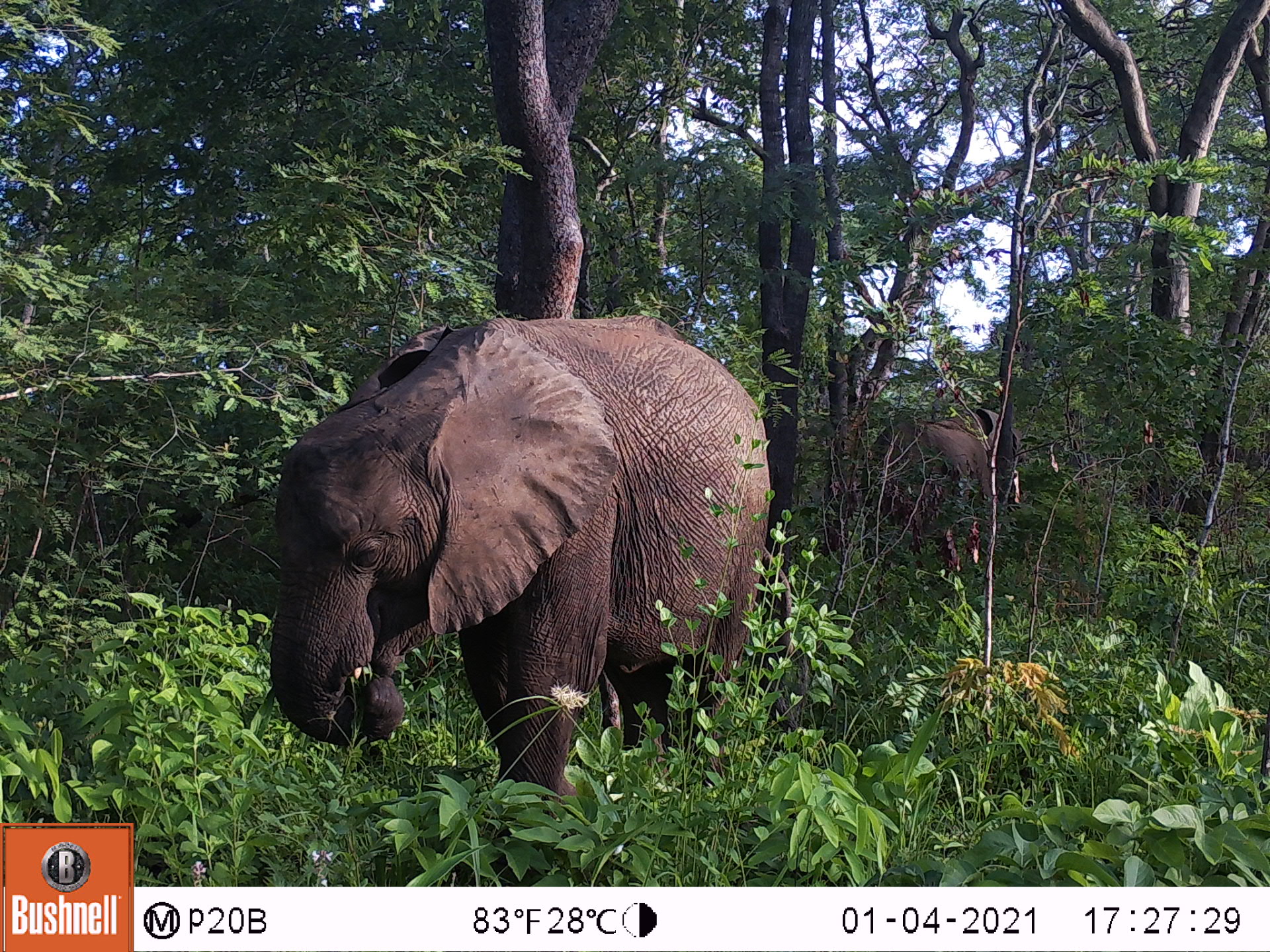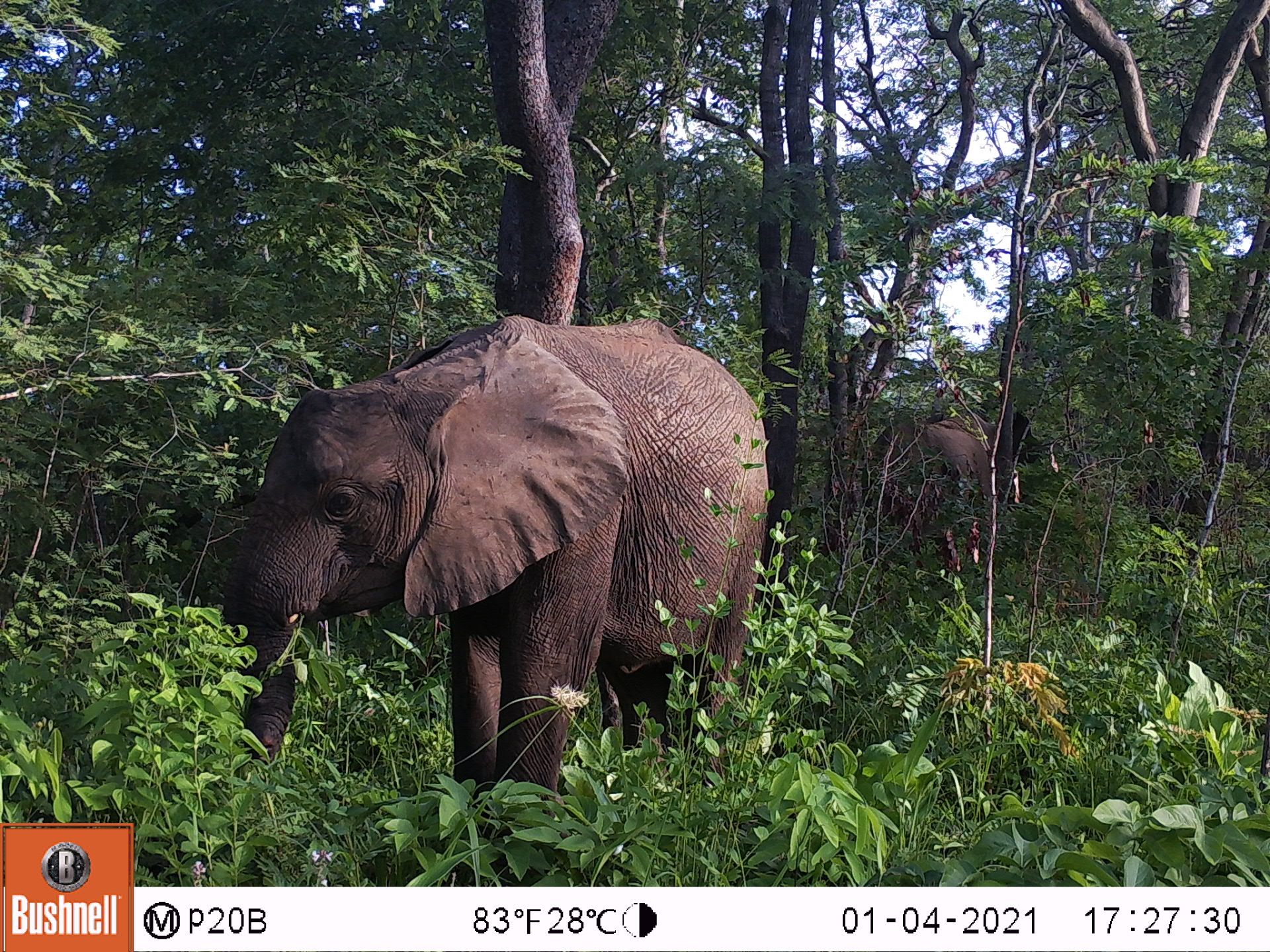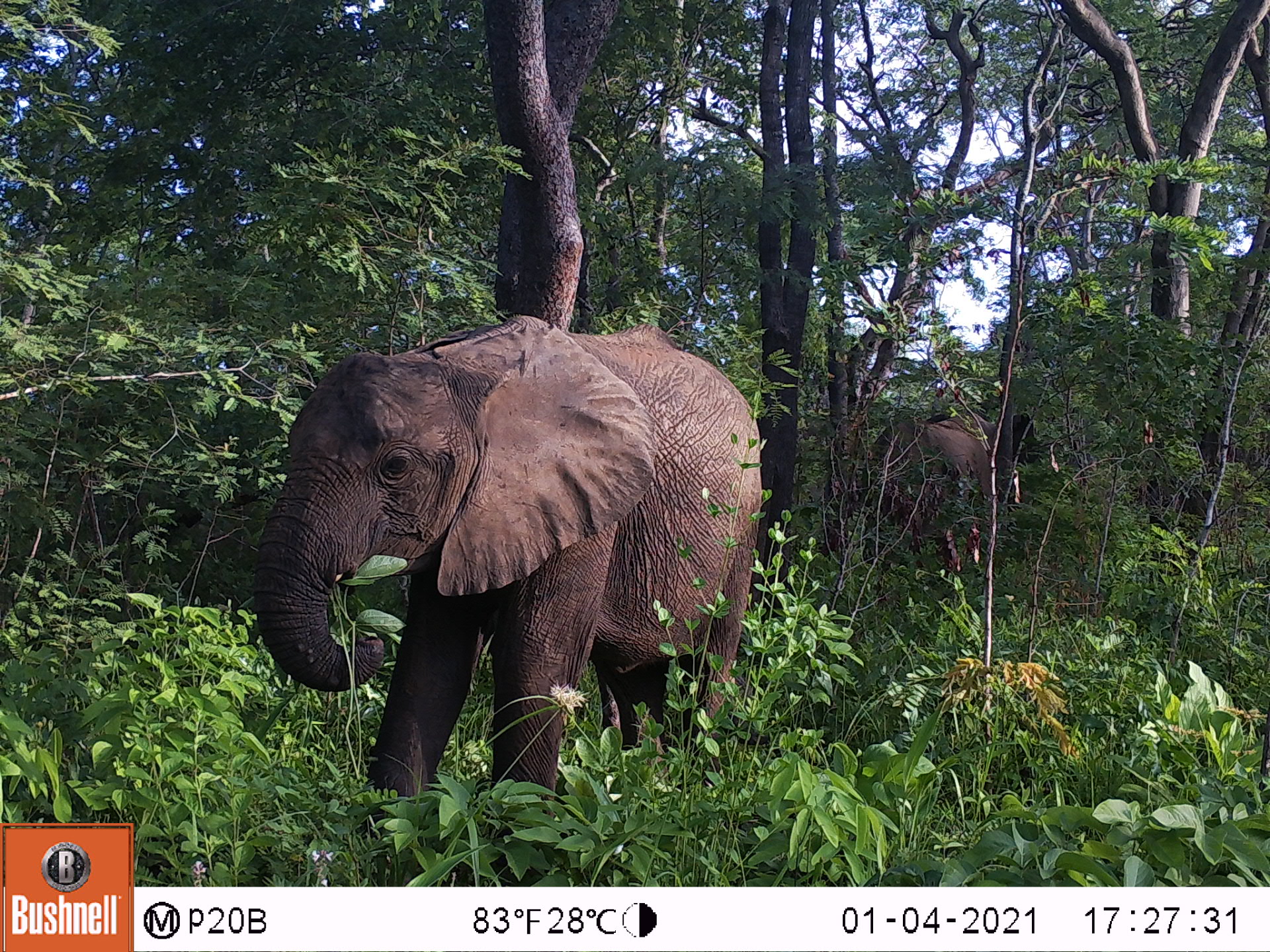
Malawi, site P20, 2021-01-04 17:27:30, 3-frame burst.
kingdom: Animalia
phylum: Chordata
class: Mammalia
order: Proboscidea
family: Elephantidae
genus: Loxodonta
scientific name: Loxodonta africana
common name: african savanna elephant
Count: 2.